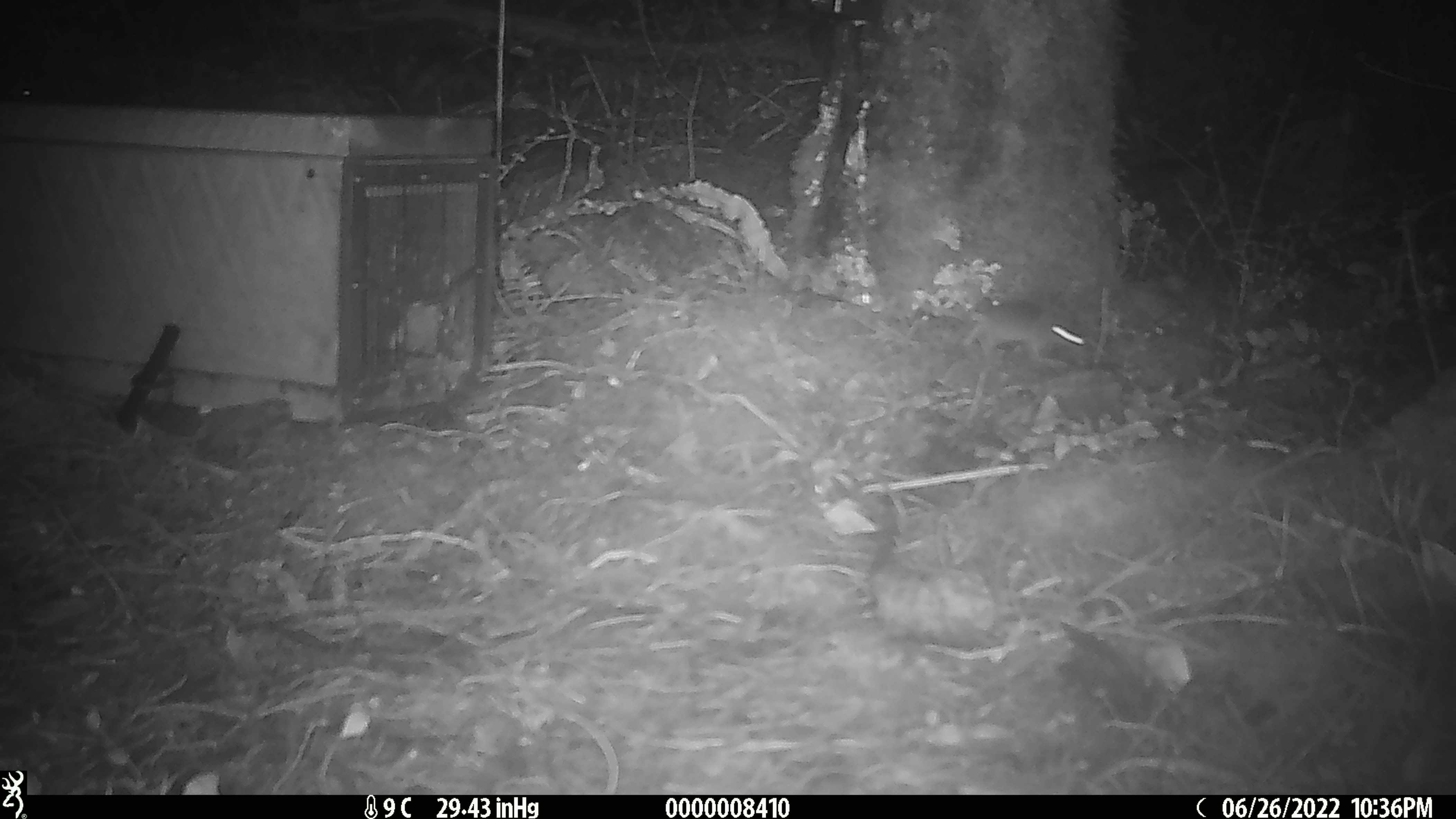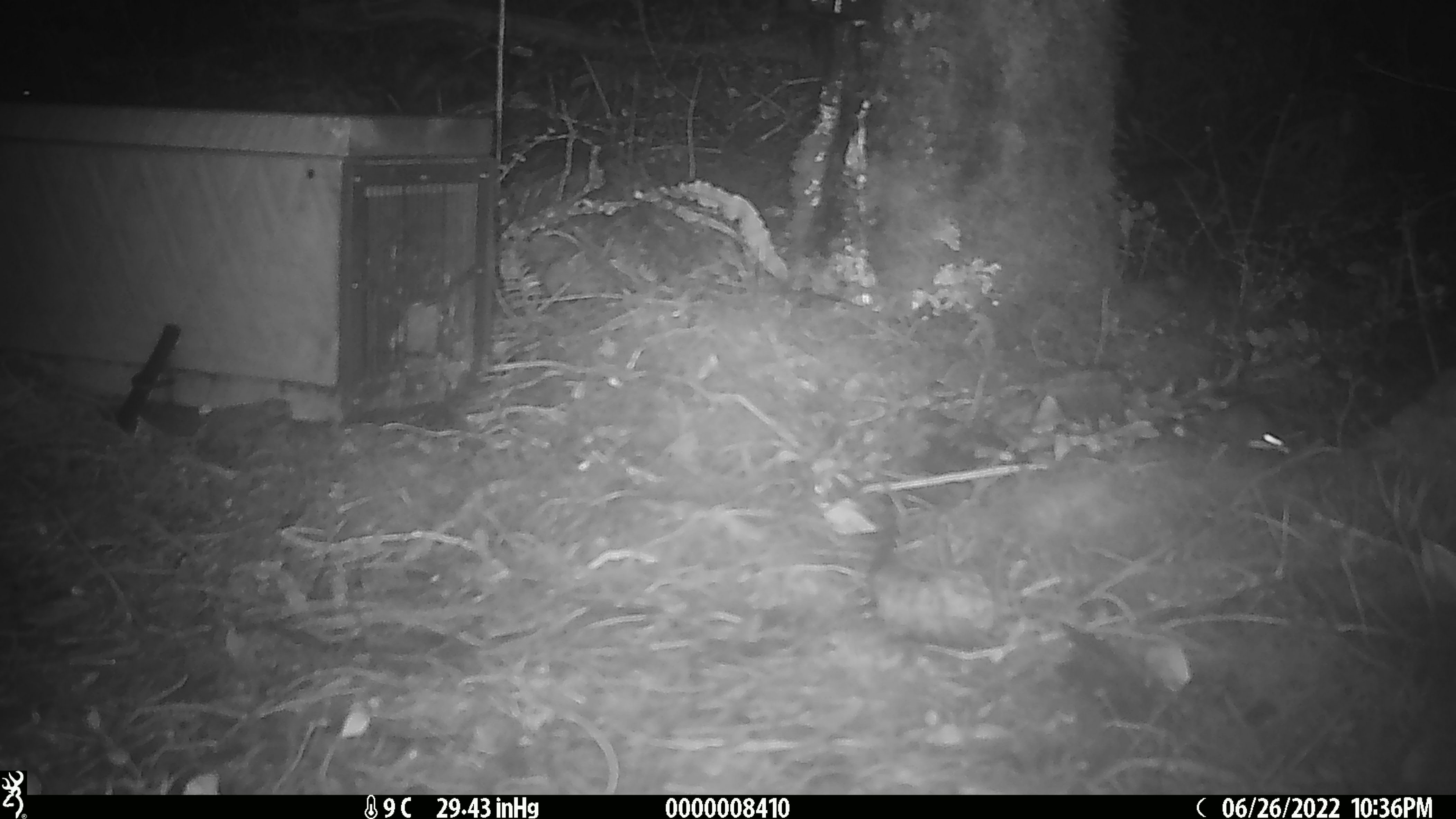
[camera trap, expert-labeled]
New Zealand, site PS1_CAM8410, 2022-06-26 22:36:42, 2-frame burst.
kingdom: Animalia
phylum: Chordata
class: Mammalia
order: Rodentia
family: Muridae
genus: Mus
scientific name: Mus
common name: mouse